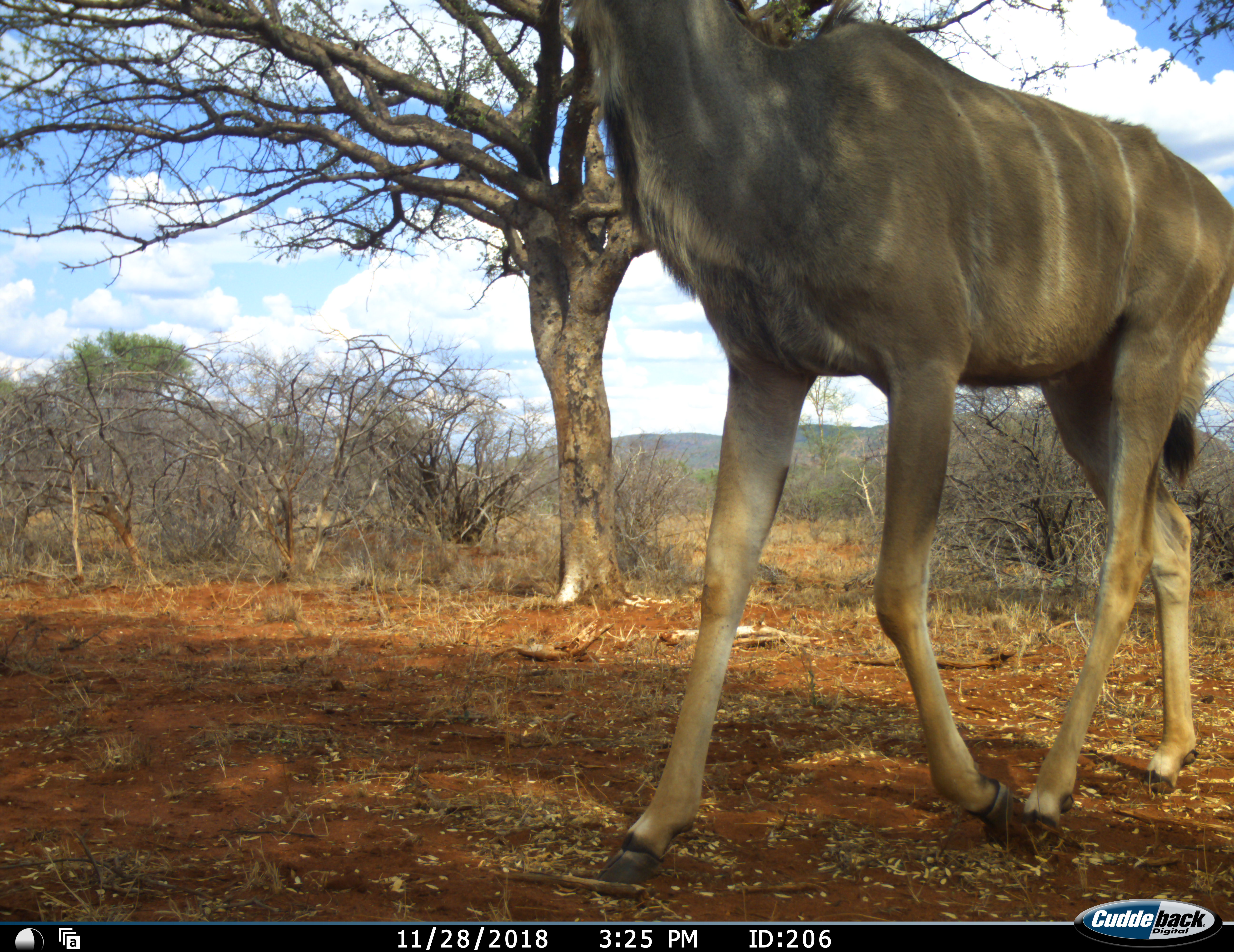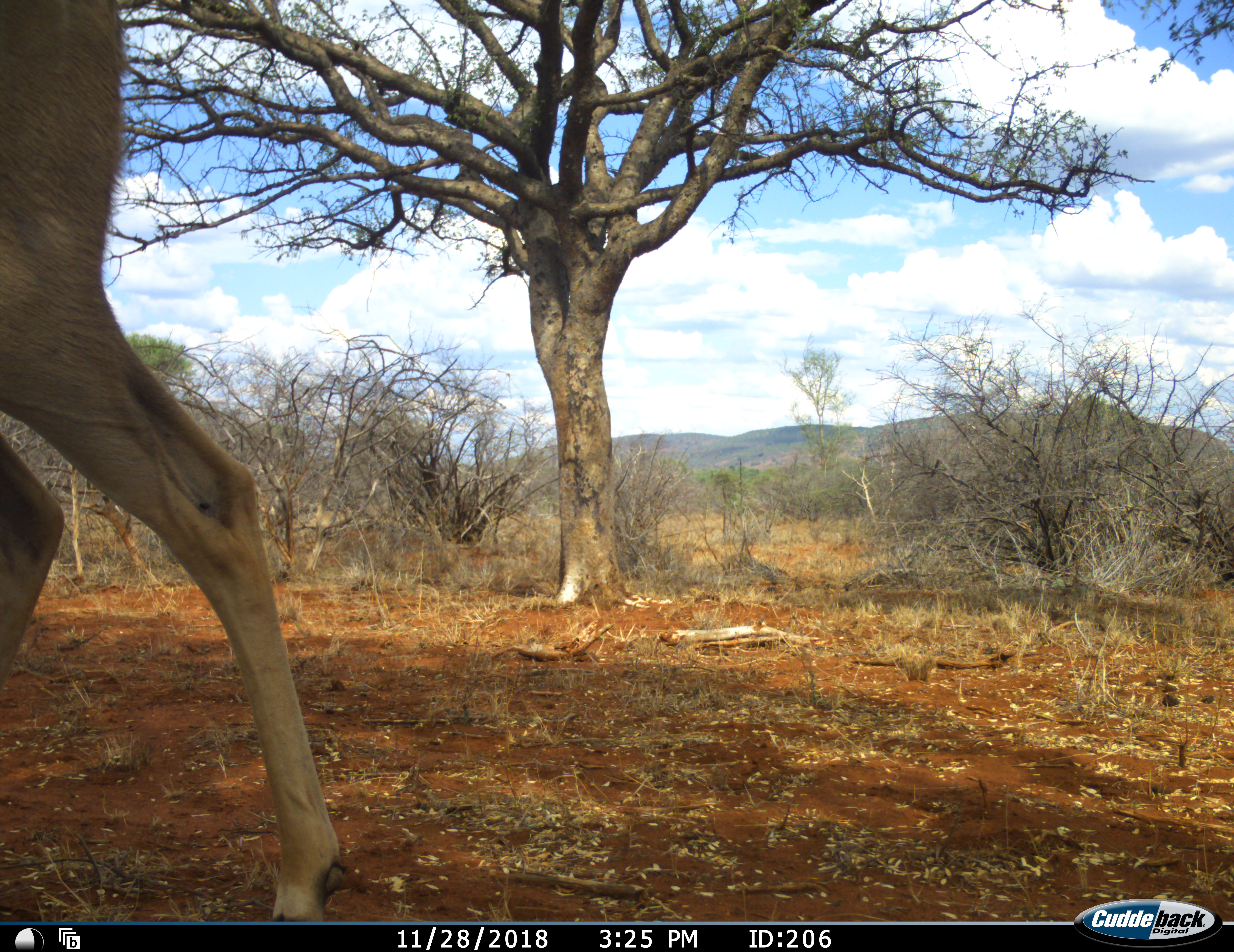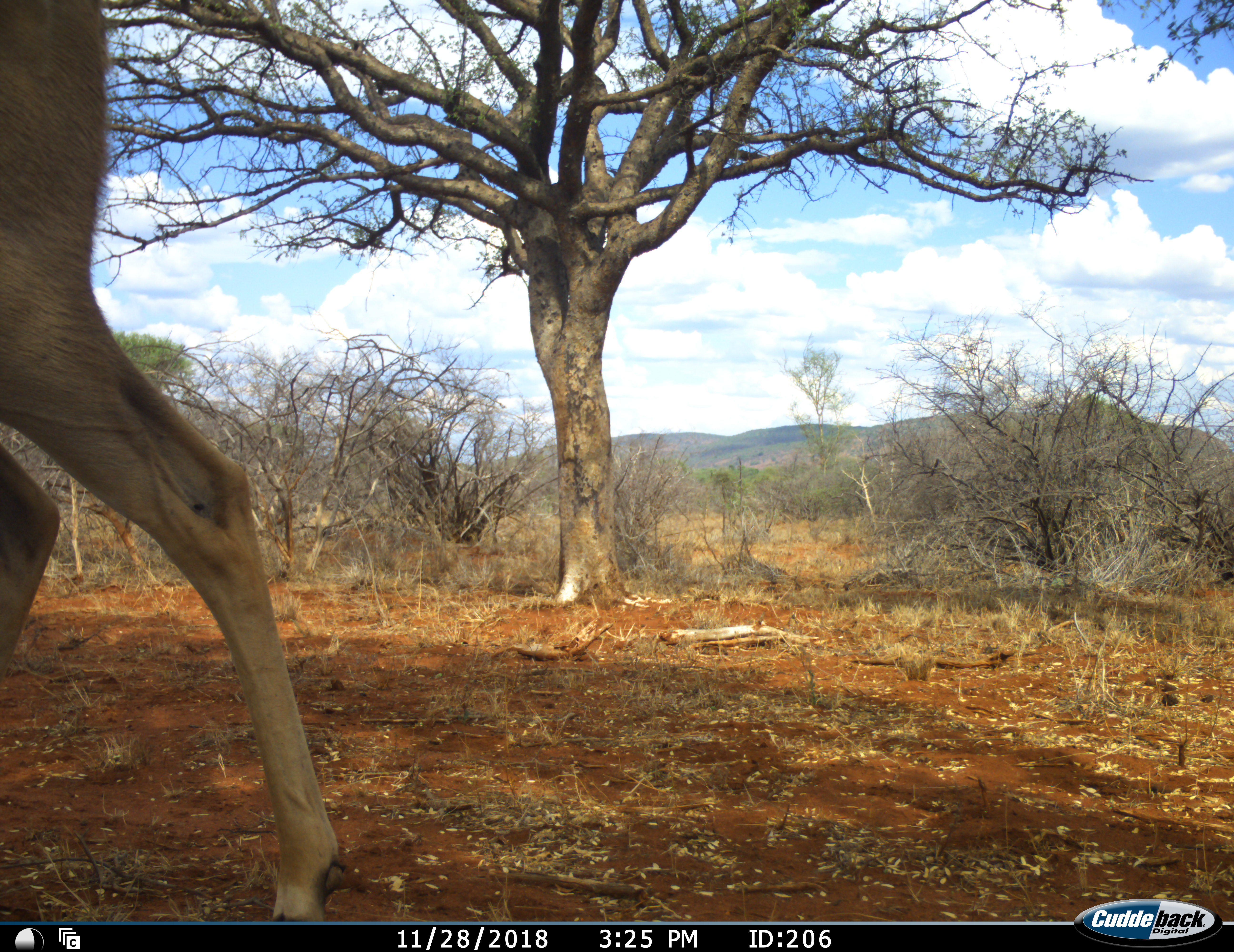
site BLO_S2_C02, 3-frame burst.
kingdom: Animalia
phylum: Chordata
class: Mammalia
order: Artiodactyla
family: Bovidae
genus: Tragelaphus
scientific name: Tragelaphus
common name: kudu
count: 1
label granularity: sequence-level